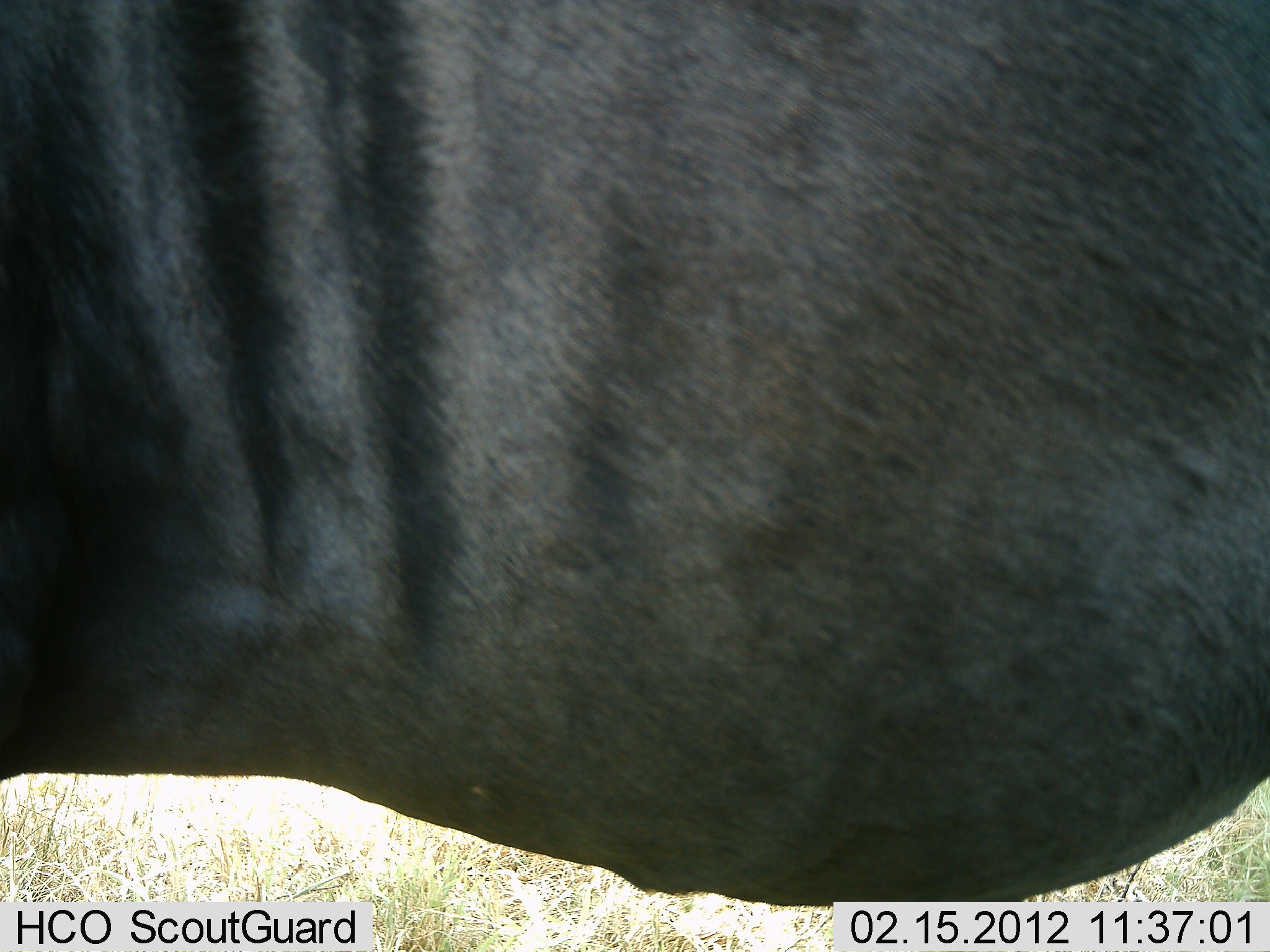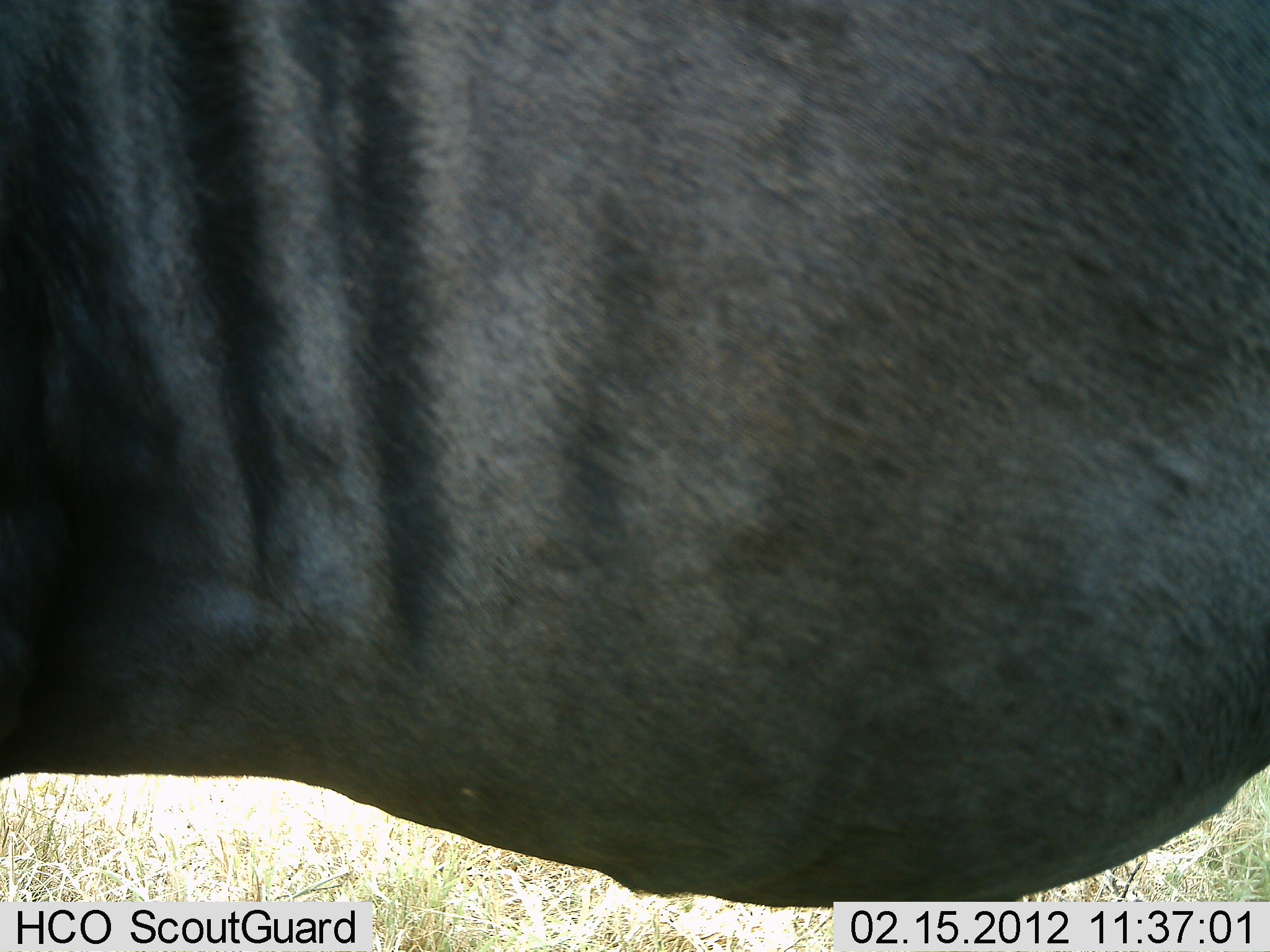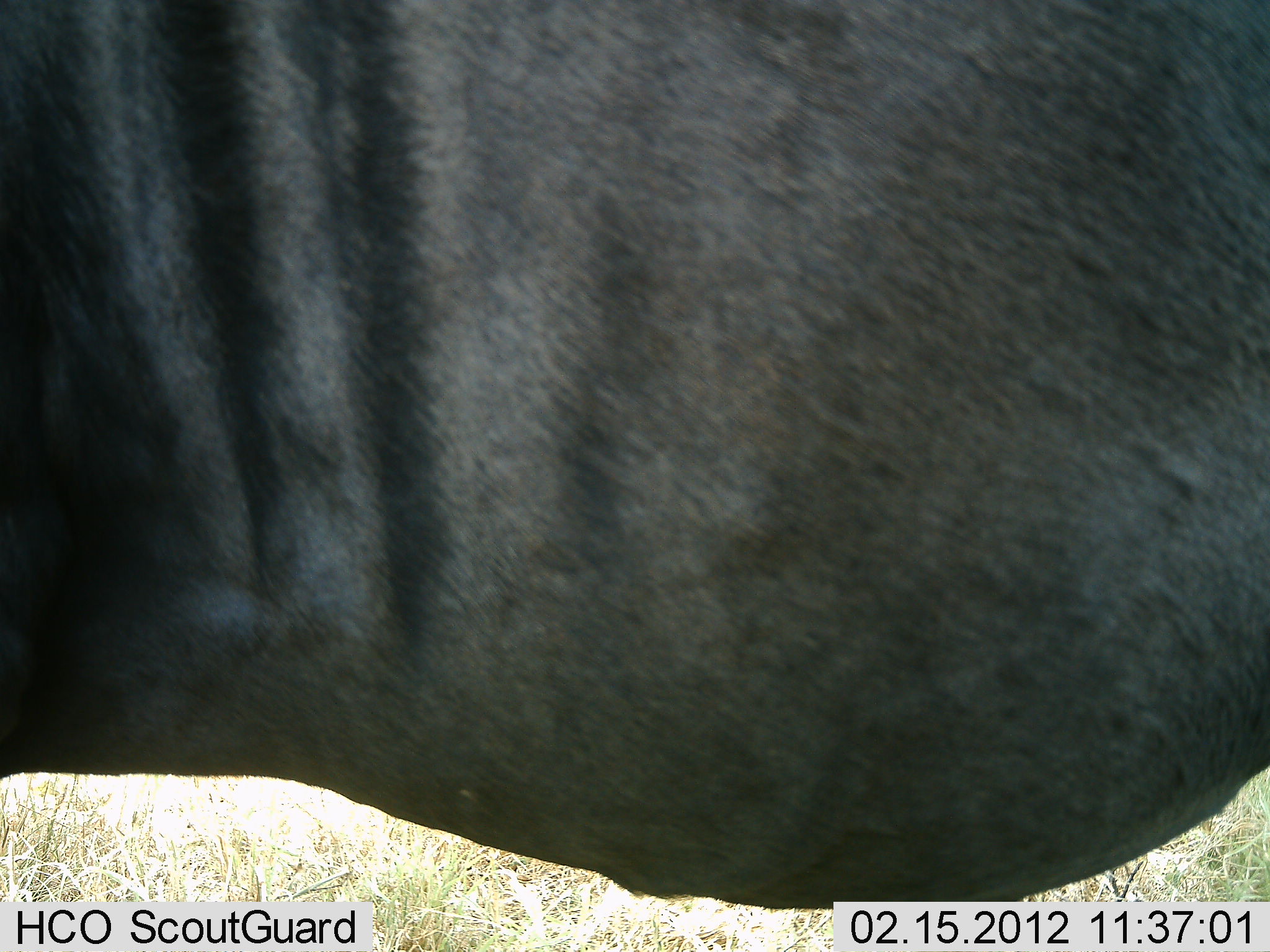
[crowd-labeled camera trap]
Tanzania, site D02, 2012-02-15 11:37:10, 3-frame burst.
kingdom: Animalia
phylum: Chordata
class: Mammalia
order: Artiodactyla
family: Bovidae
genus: Connochaetes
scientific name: Connochaetes taurinus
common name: blue wildebeest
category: wildebeest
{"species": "wildebeest (blue wildebeest) (Connochaetes taurinus)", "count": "1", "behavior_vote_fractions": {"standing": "95%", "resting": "5%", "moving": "0%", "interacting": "0%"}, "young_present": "0%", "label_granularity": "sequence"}